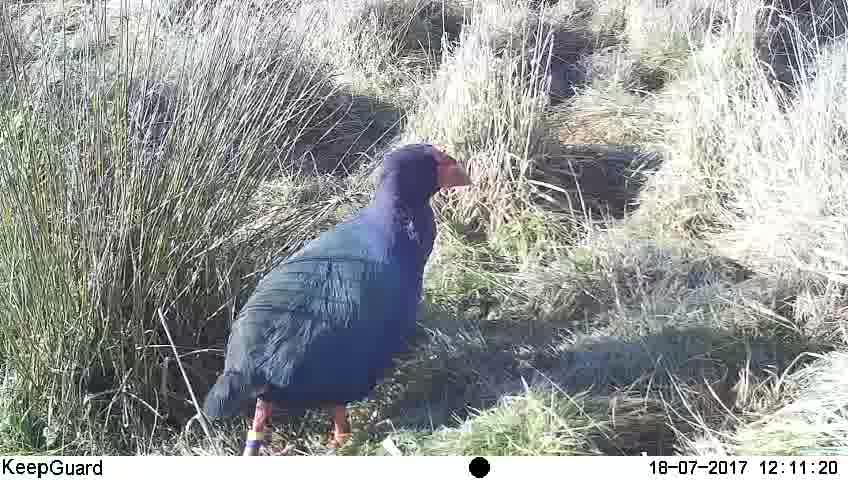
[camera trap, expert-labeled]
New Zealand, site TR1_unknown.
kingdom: Animalia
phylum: Chordata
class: Aves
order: Gruiformes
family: Rallidae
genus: Porphyrio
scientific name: Porphyrio mantelli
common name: takahe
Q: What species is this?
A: Takahe (Porphyrio mantelli).